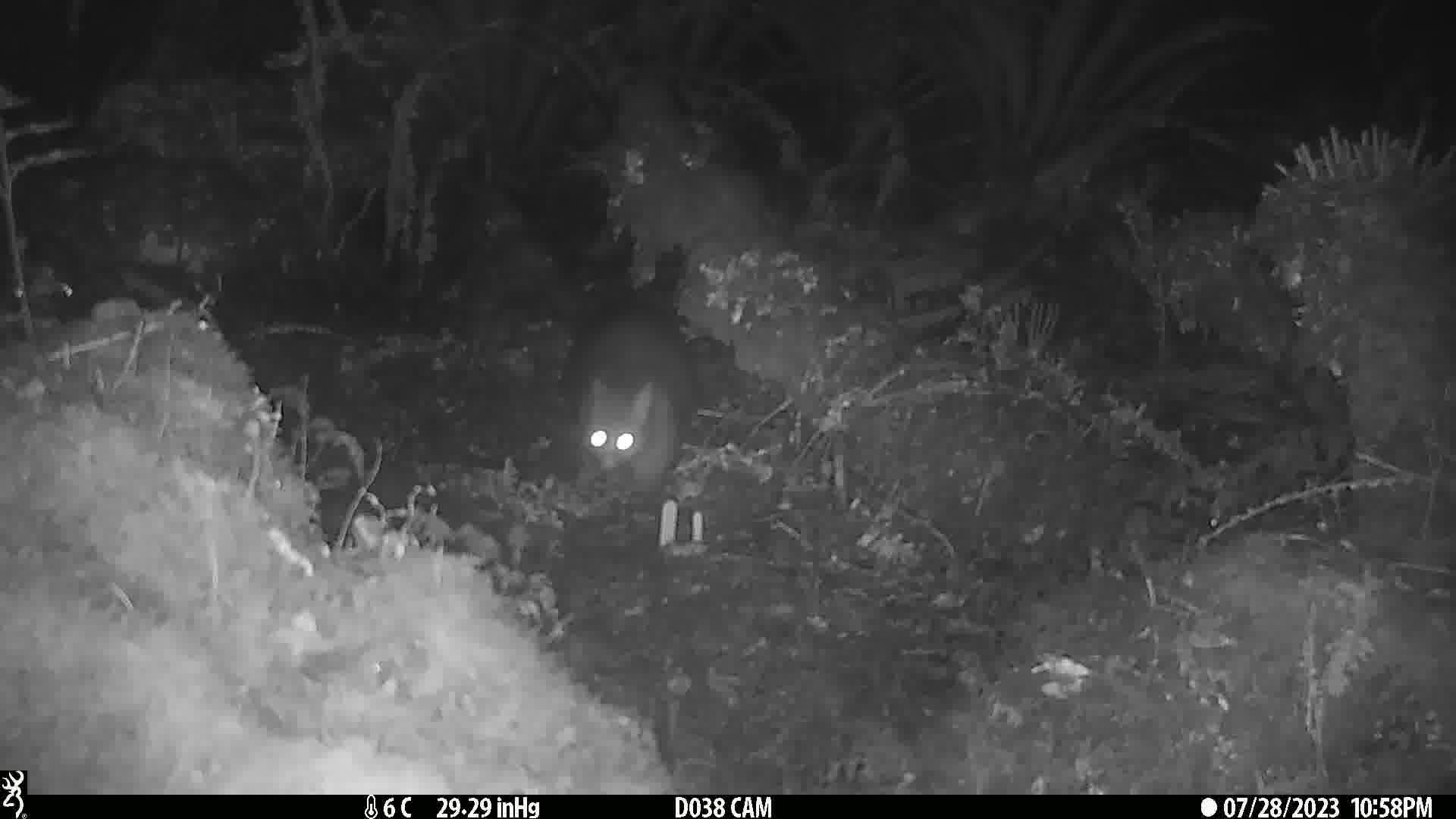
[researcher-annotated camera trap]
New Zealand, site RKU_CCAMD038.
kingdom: Animalia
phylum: Chordata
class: Mammalia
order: Diprotodontia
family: Phalangeridae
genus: Trichosurus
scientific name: Trichosurus vulpecula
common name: common brushtail possum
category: possum